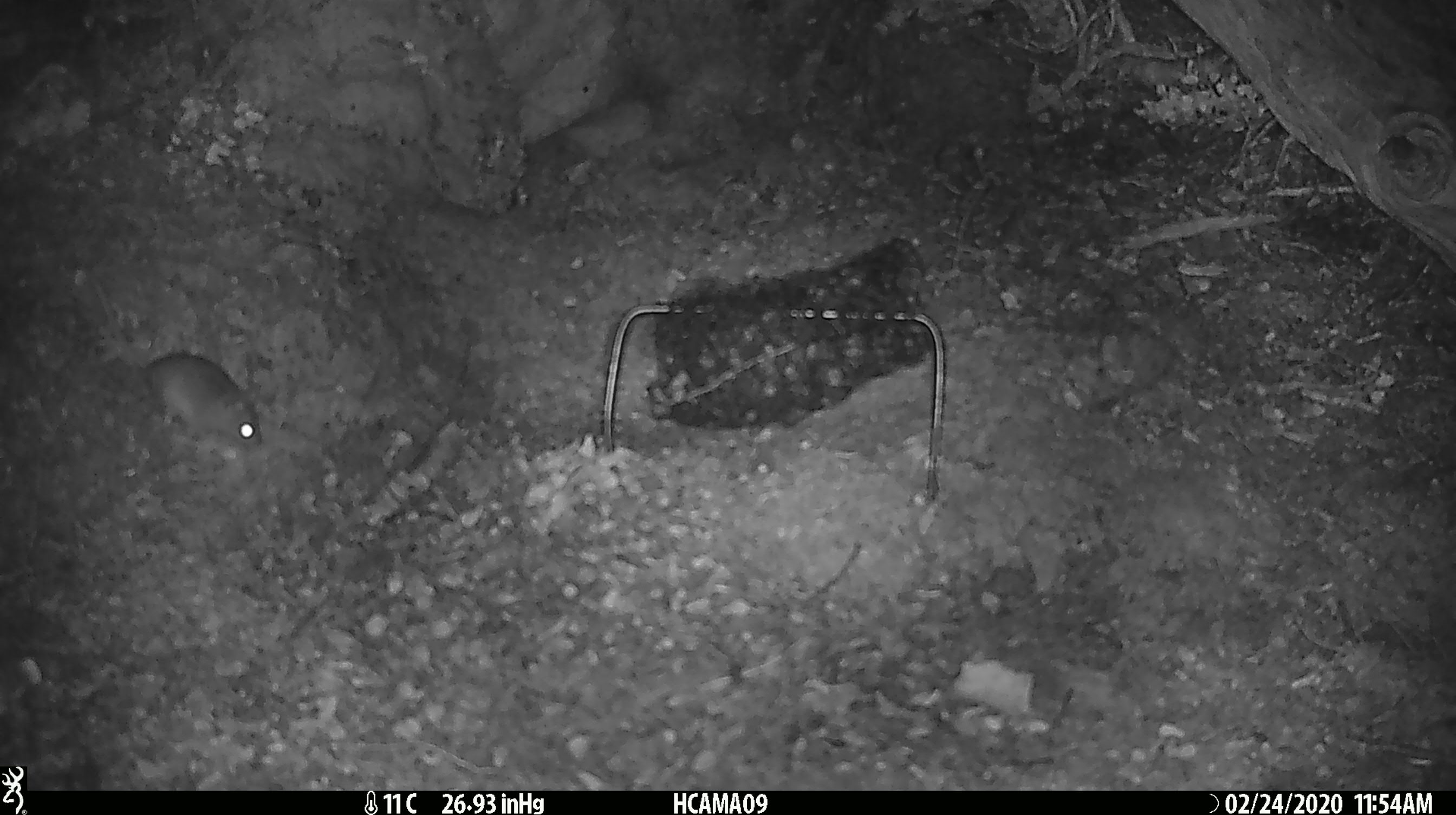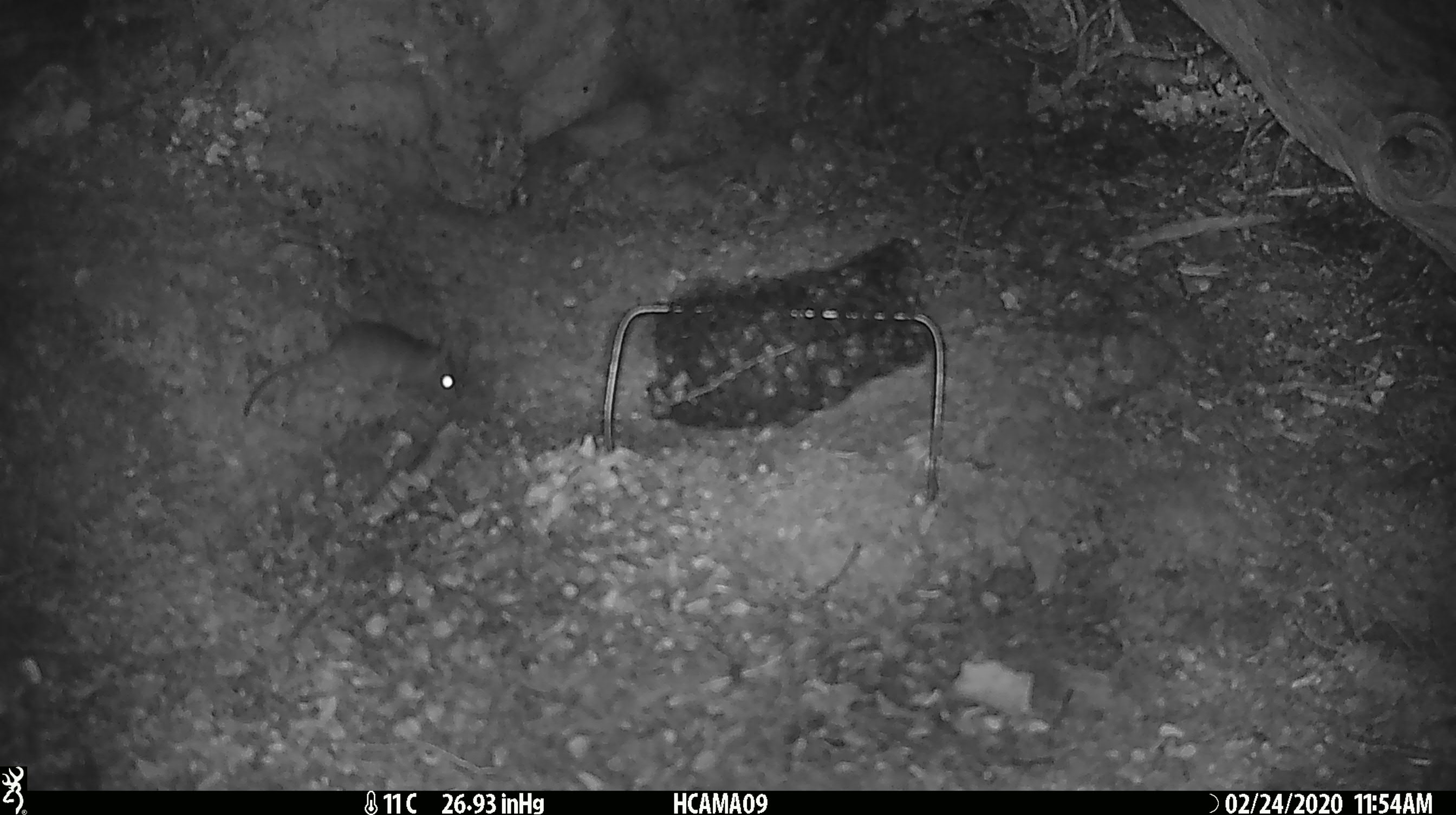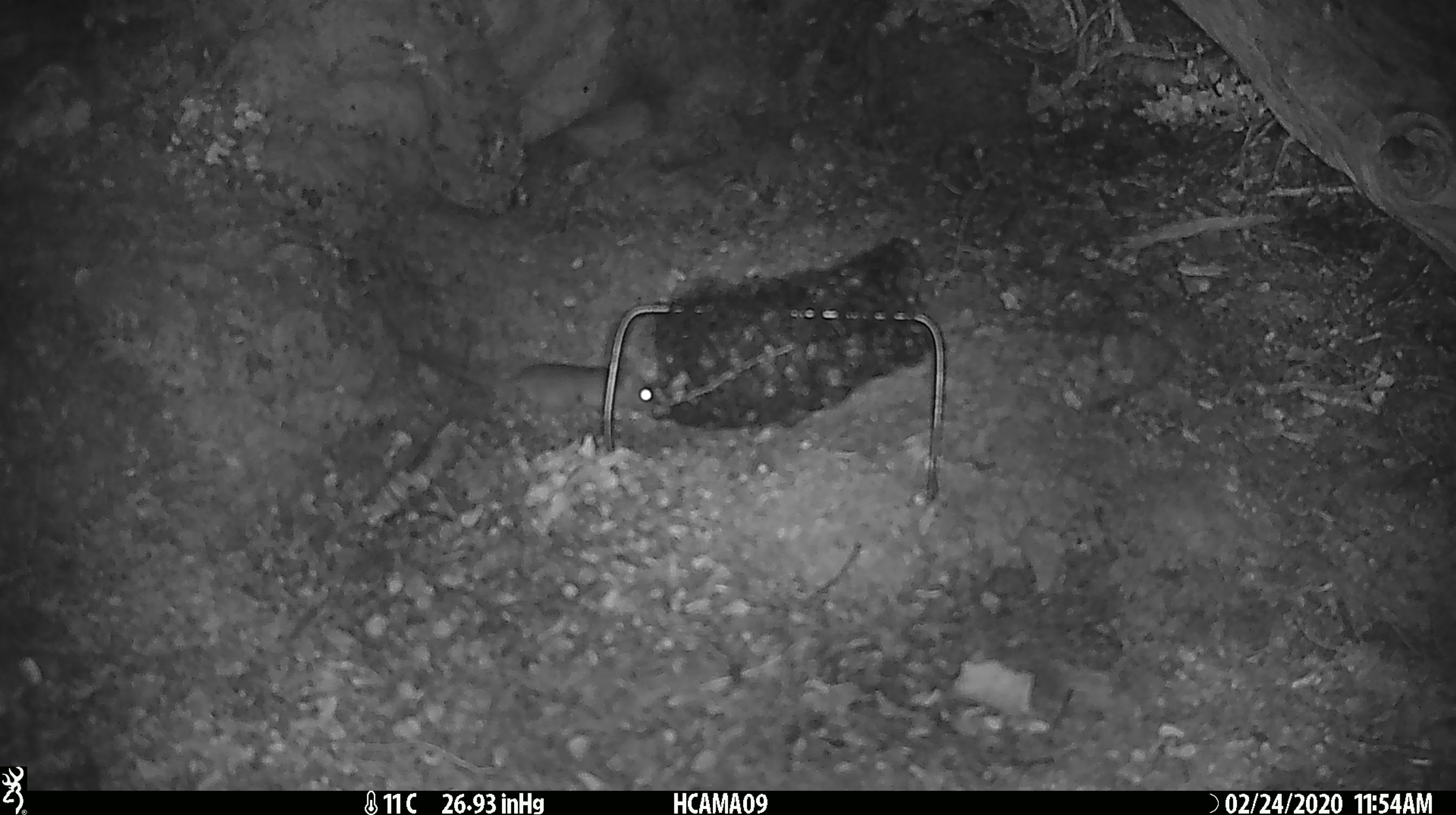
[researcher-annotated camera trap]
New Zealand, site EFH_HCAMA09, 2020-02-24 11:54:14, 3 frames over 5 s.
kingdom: Animalia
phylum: Chordata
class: Mammalia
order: Rodentia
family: Muridae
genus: Mus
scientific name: Mus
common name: mouse